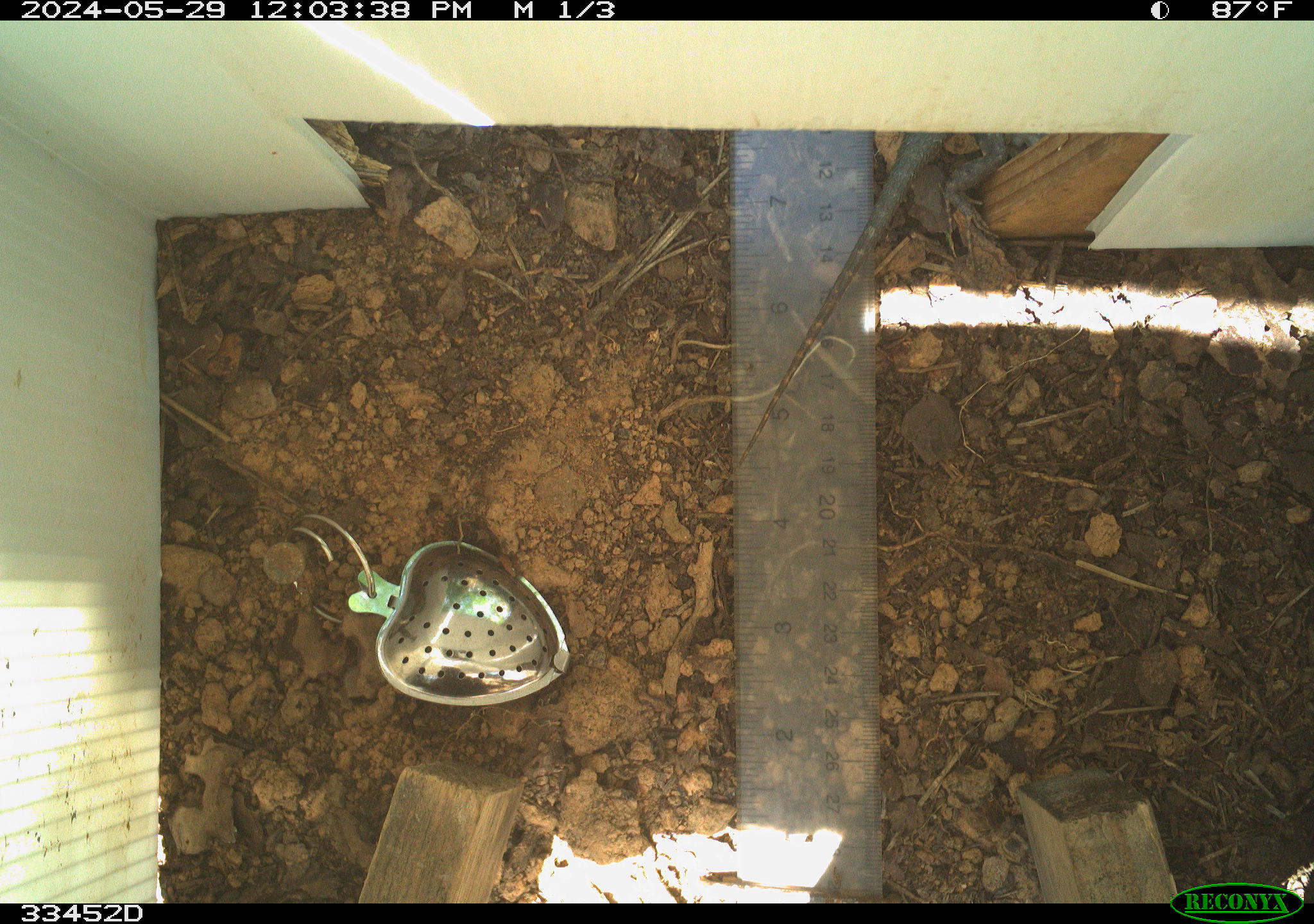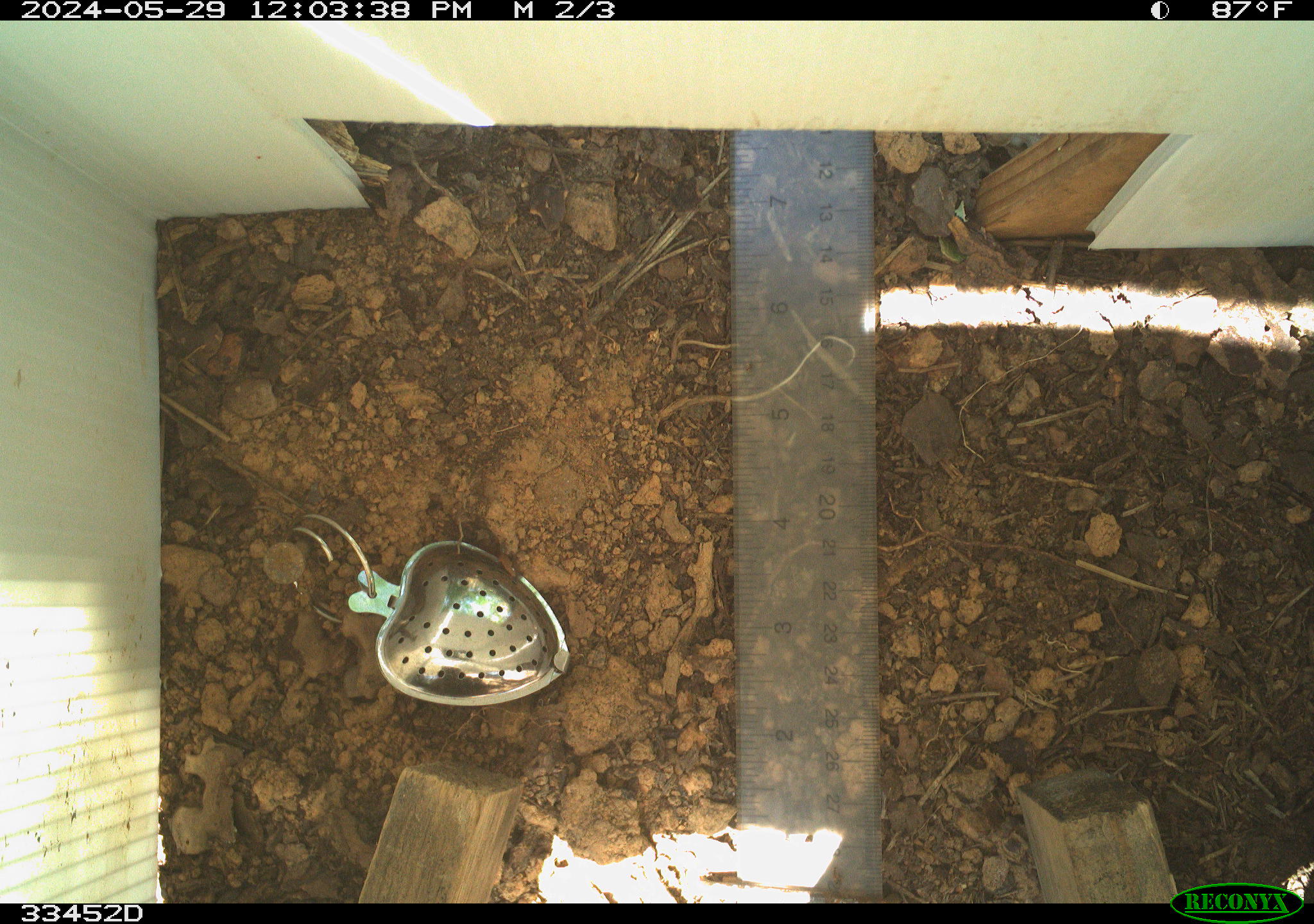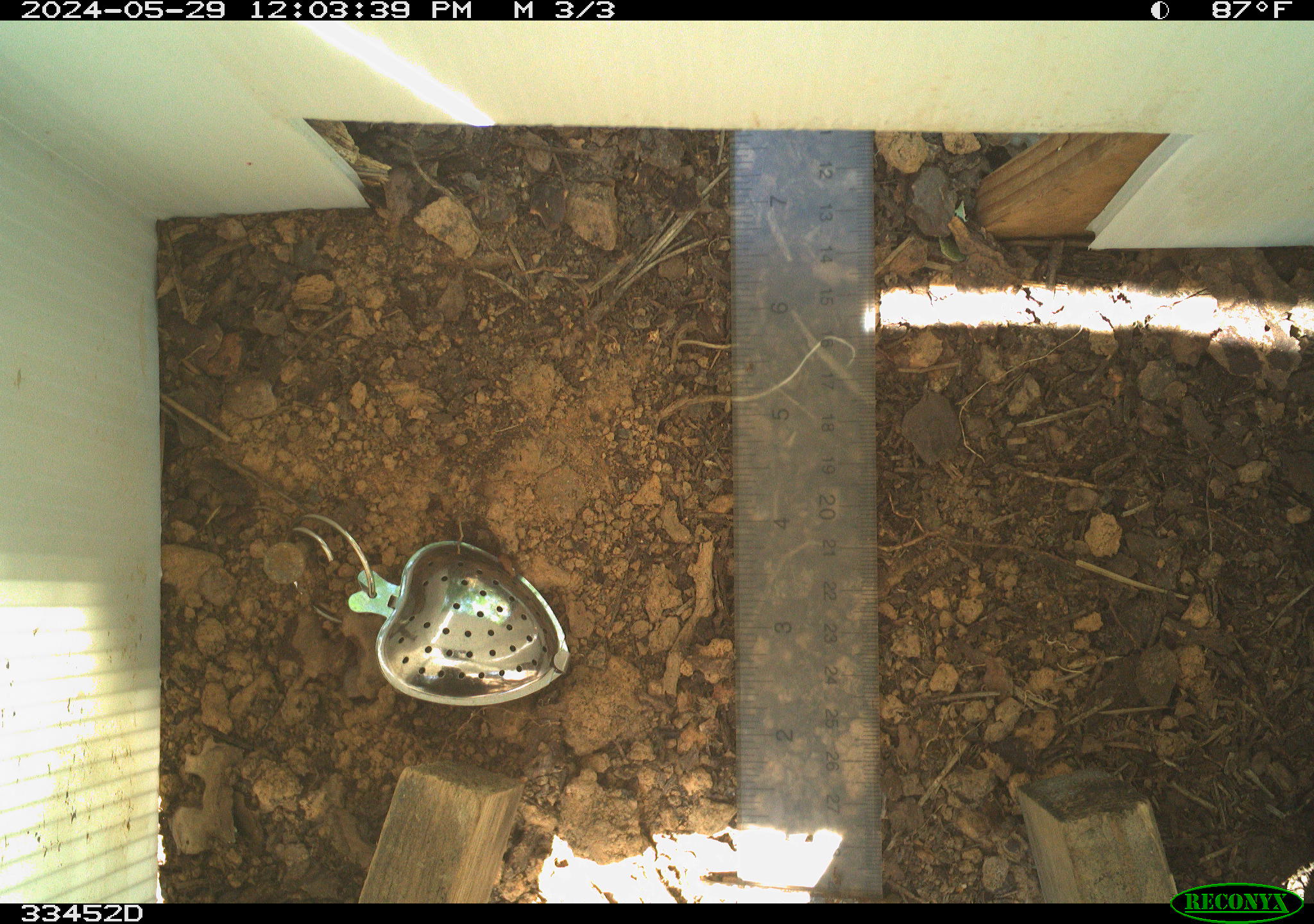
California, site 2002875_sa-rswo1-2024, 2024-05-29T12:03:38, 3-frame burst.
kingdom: Animalia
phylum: Chordata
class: Reptilia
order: Squamata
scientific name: Squamata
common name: lizards and snakes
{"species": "lizards and snakes (Squamata)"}